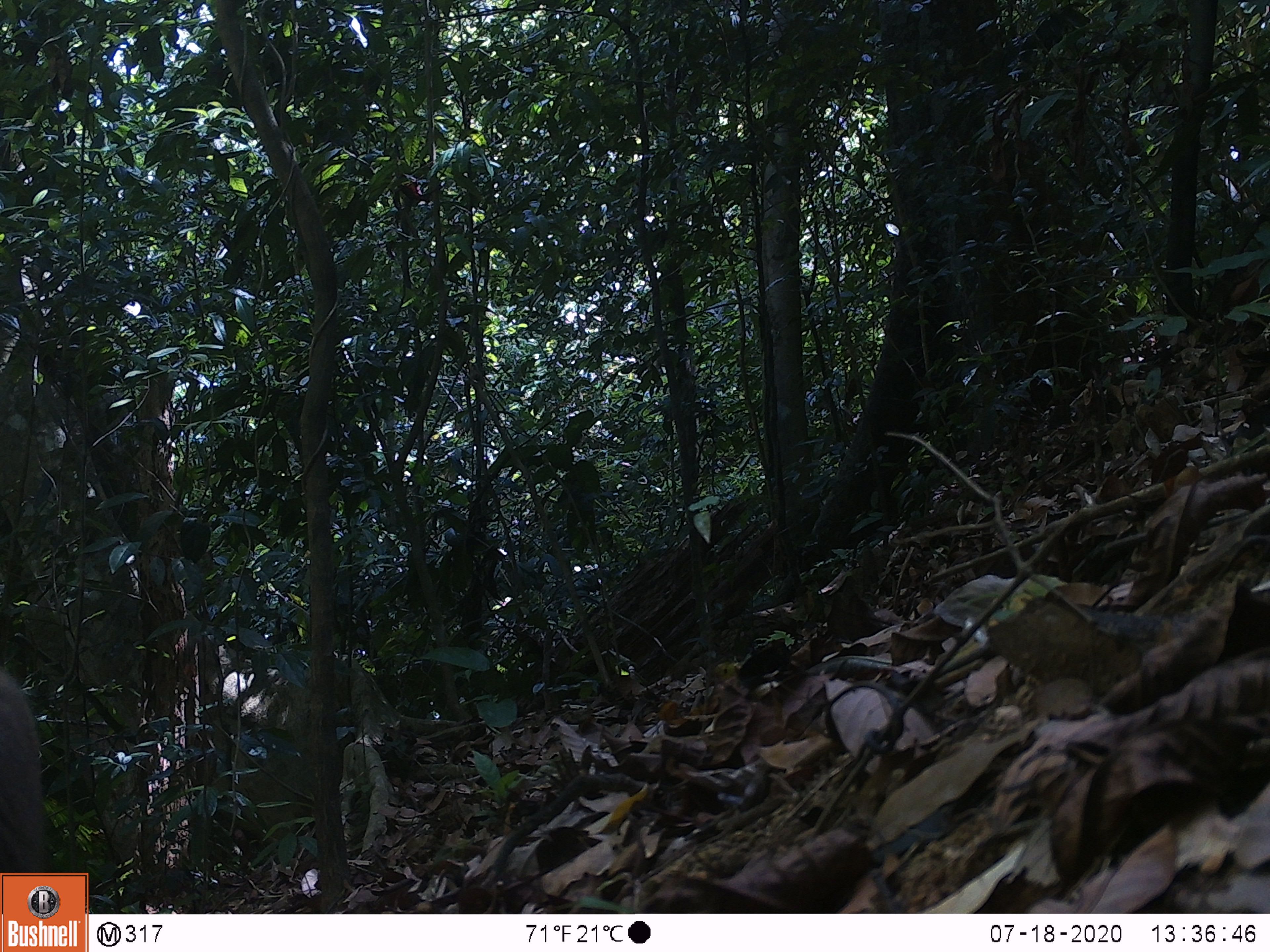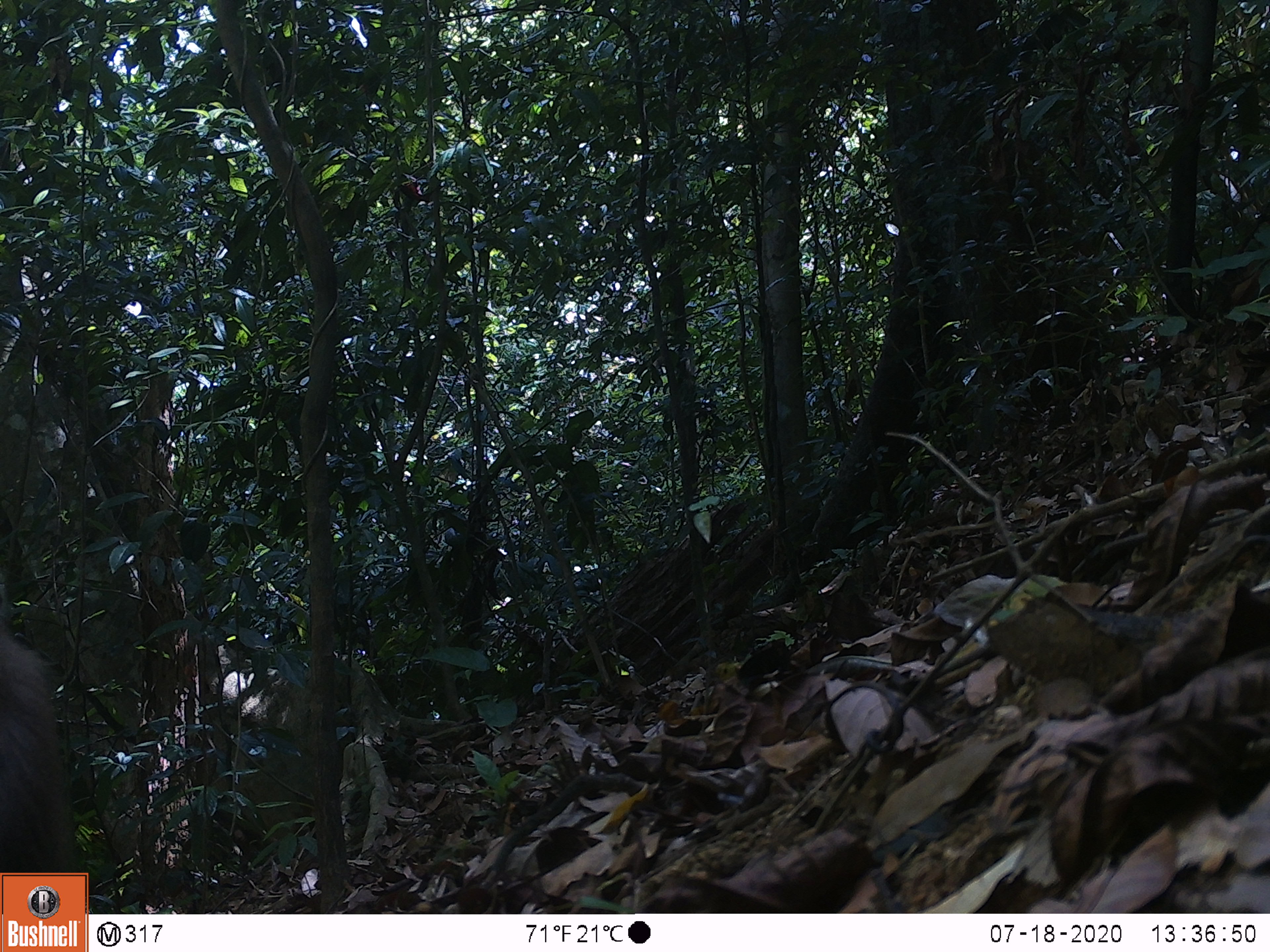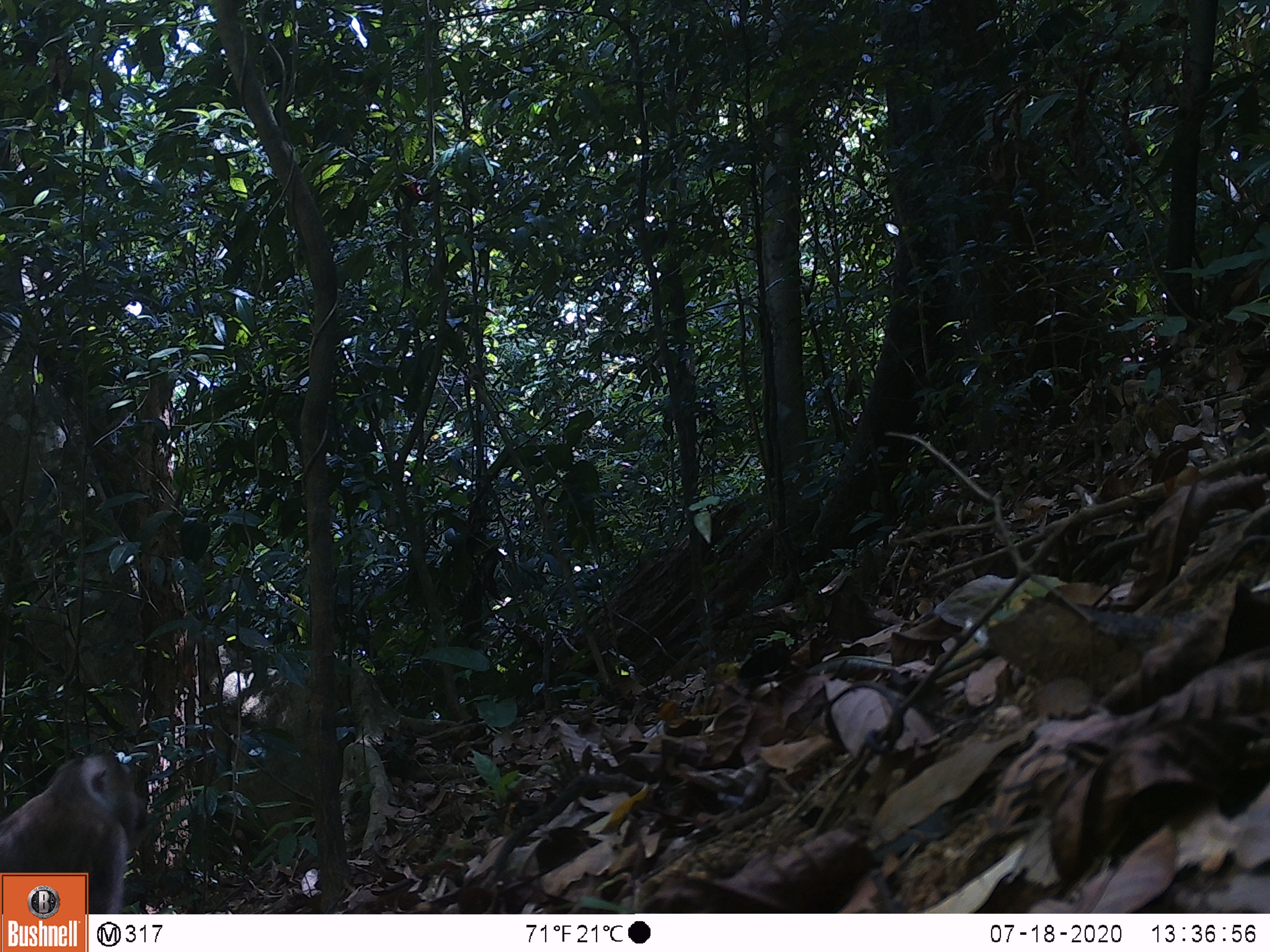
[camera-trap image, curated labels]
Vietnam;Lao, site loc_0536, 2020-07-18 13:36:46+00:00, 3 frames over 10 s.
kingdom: Animalia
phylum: Chordata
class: Mammalia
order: Primates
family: Cercopithecidae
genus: Macaca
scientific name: Macaca nemestrina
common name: pig-tailed macaque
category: pig tailed macaque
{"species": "pig tailed macaque (pig-tailed macaque) (Macaca nemestrina)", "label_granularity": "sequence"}